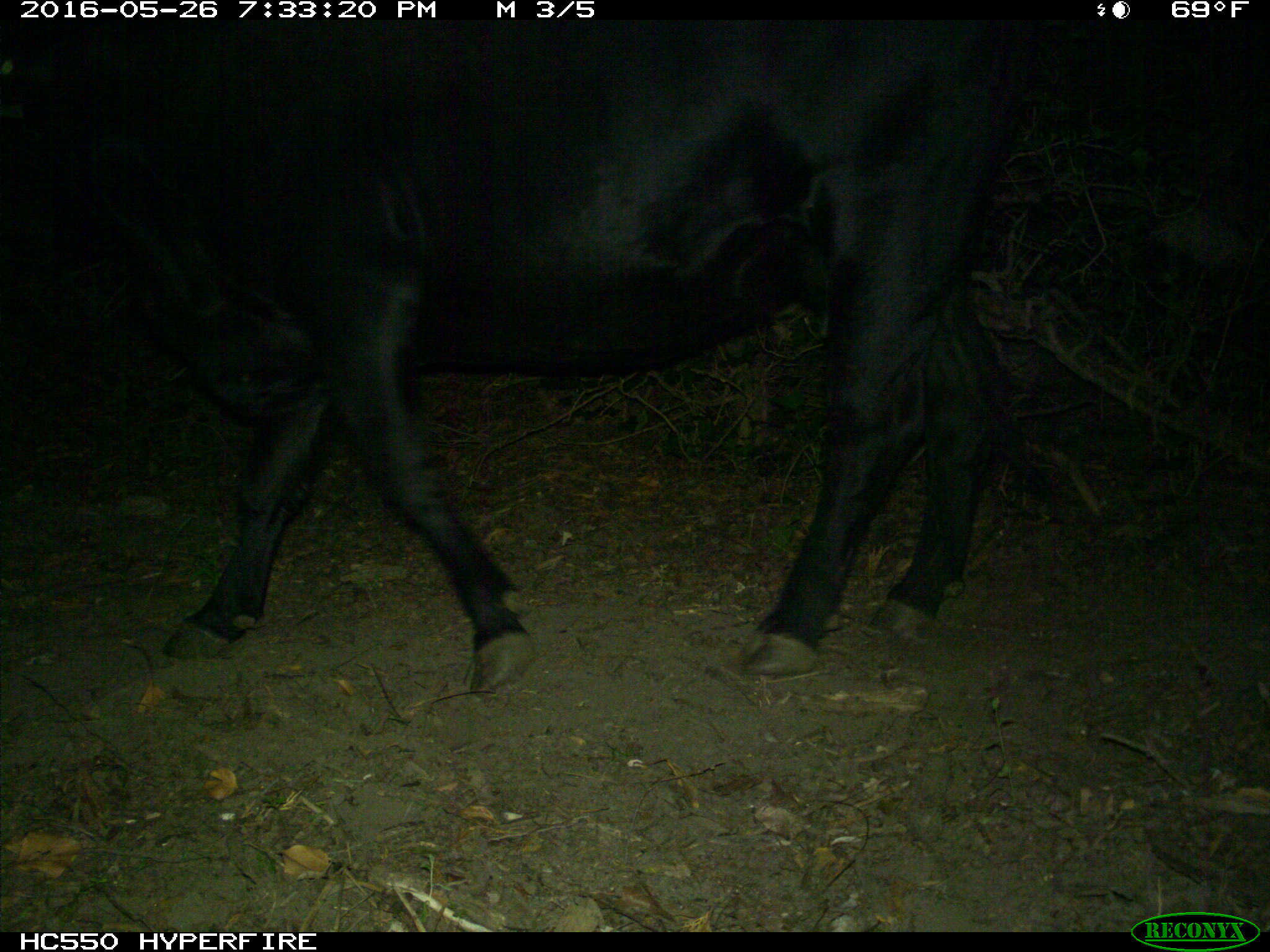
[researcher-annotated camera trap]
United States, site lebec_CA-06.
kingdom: Animalia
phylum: Chordata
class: Mammalia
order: Artiodactyla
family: Bovidae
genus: Bos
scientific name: Bos taurus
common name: domestic cow